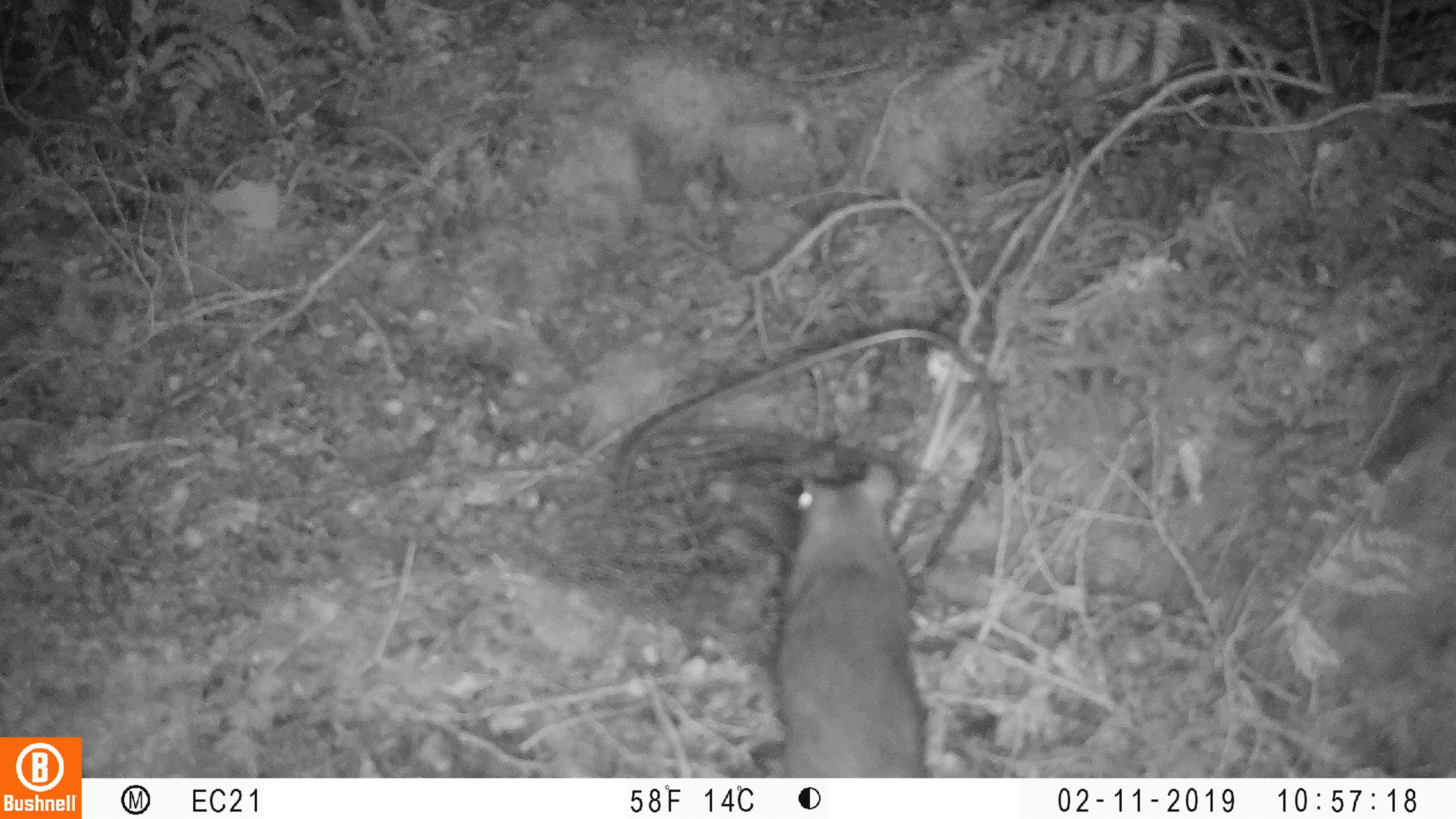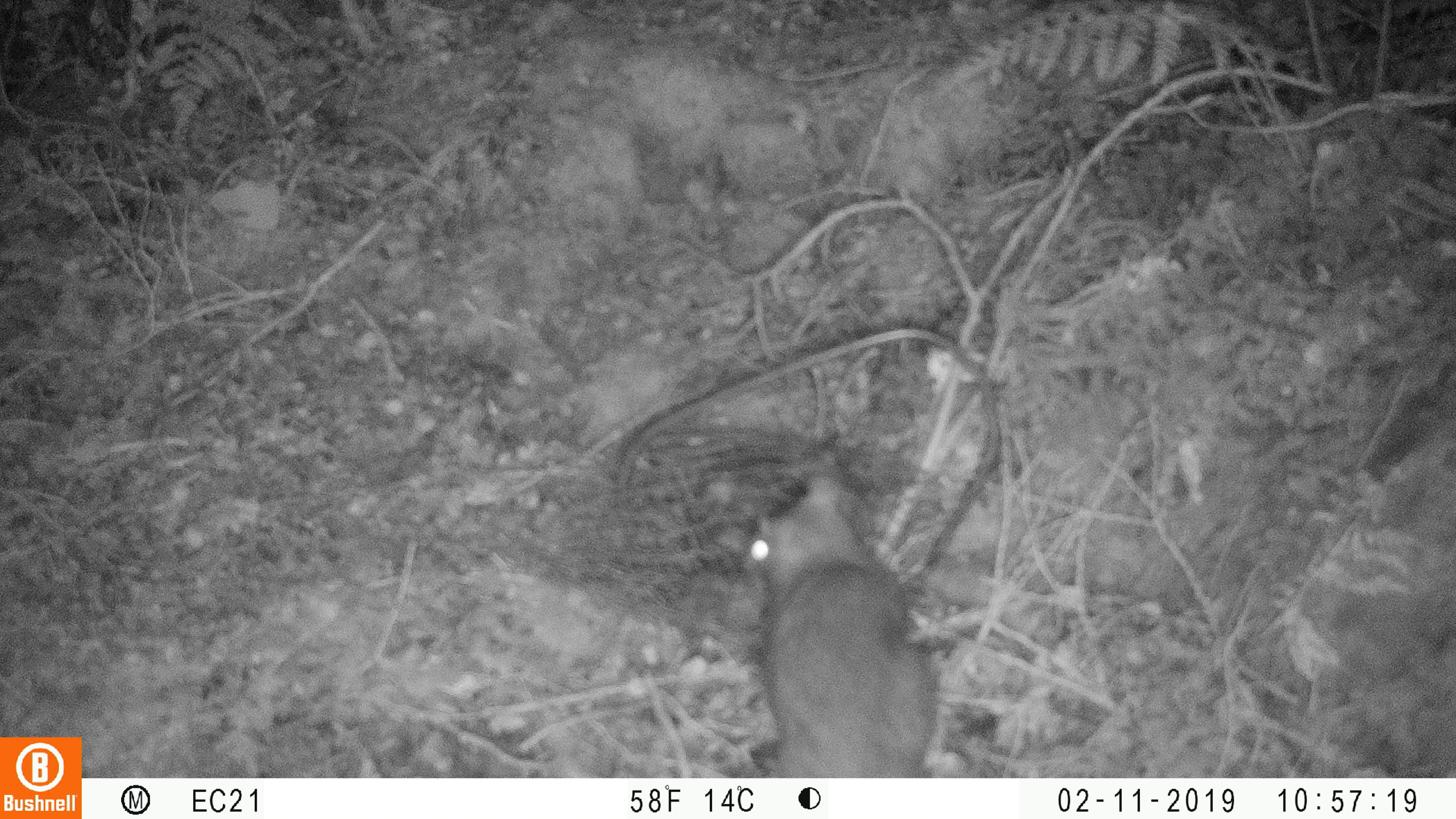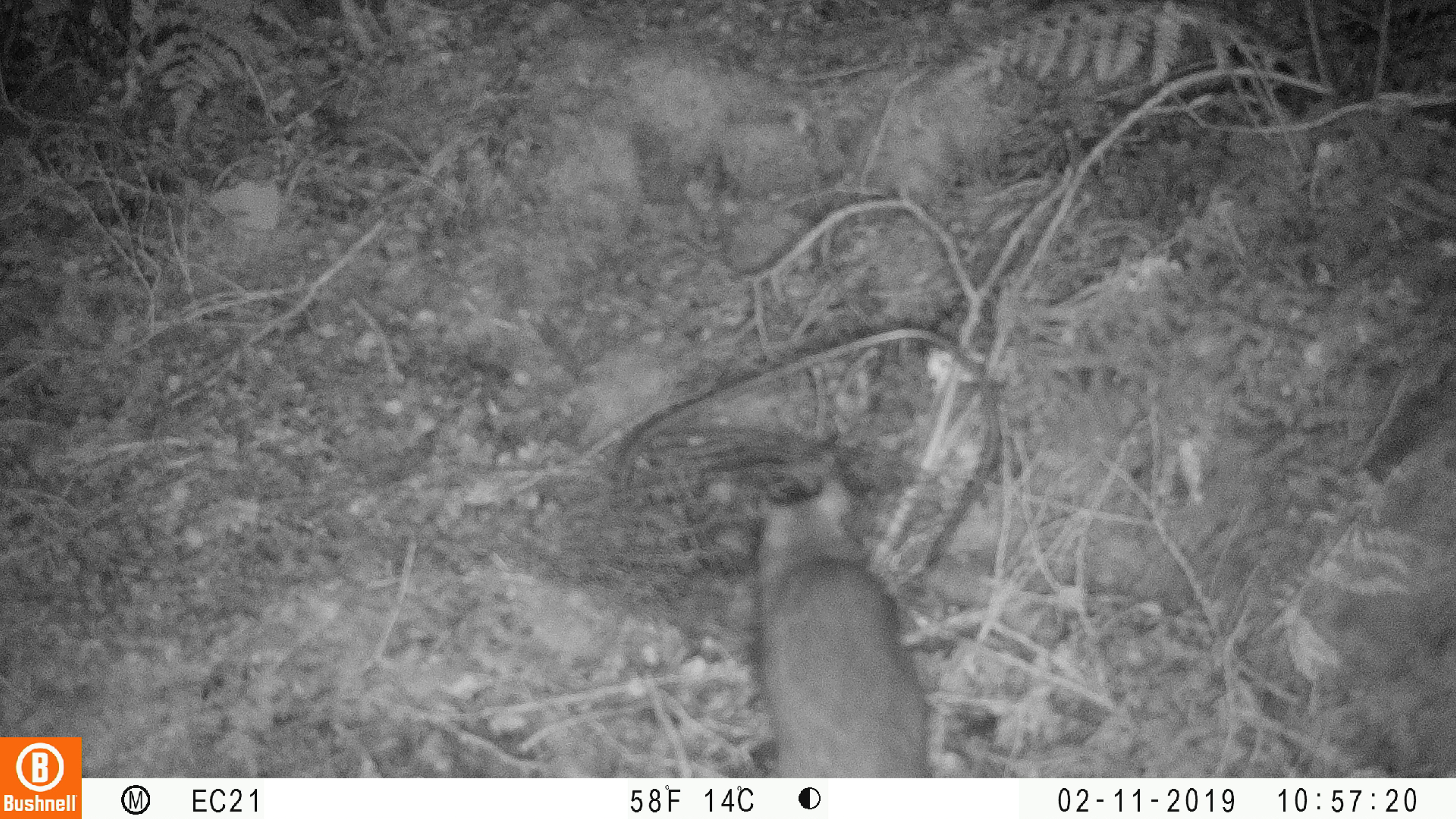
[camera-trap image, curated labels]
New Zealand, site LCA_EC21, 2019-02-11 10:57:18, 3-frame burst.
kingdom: Animalia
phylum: Chordata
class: Mammalia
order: Rodentia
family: Muridae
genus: Rattus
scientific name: Rattus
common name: rat